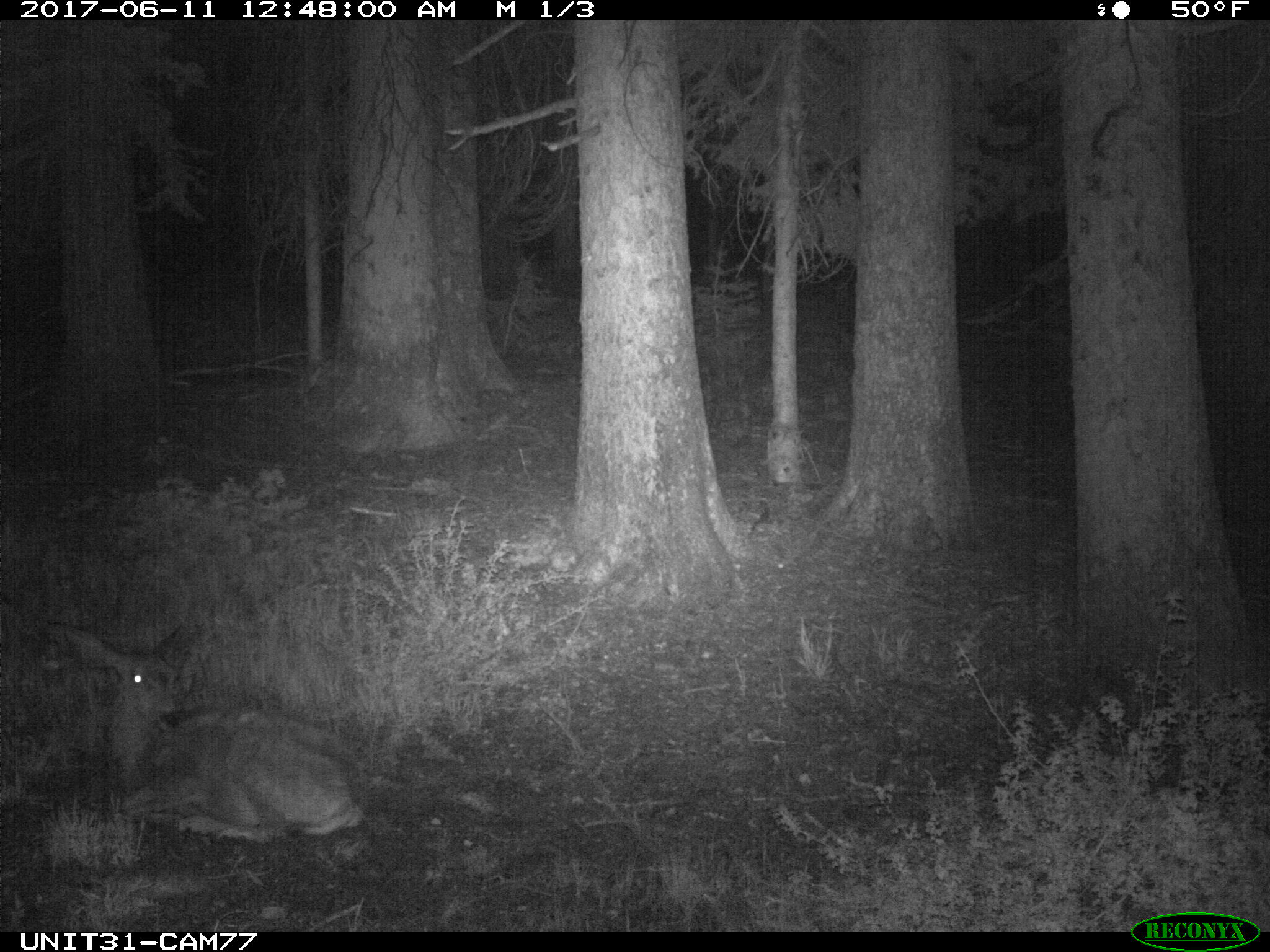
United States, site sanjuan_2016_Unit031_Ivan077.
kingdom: Animalia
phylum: Chordata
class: Mammalia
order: Artiodactyla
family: Cervidae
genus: Odocoileus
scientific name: Odocoileus hemionus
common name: mule deer